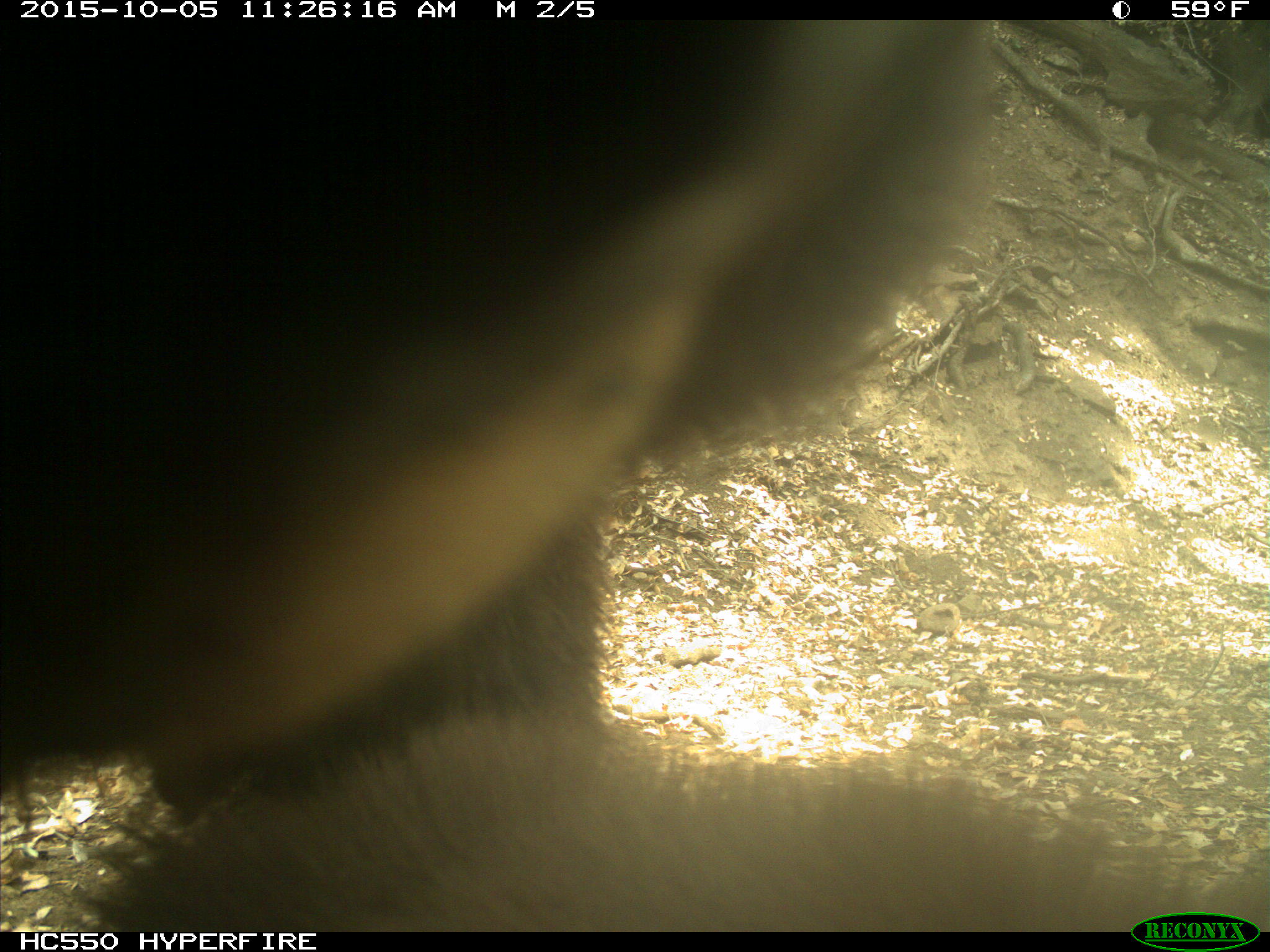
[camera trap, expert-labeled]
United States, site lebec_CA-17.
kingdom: Animalia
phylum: Chordata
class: Mammalia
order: Carnivora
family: Ursidae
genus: Ursus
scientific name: Ursus americanus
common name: american black bear